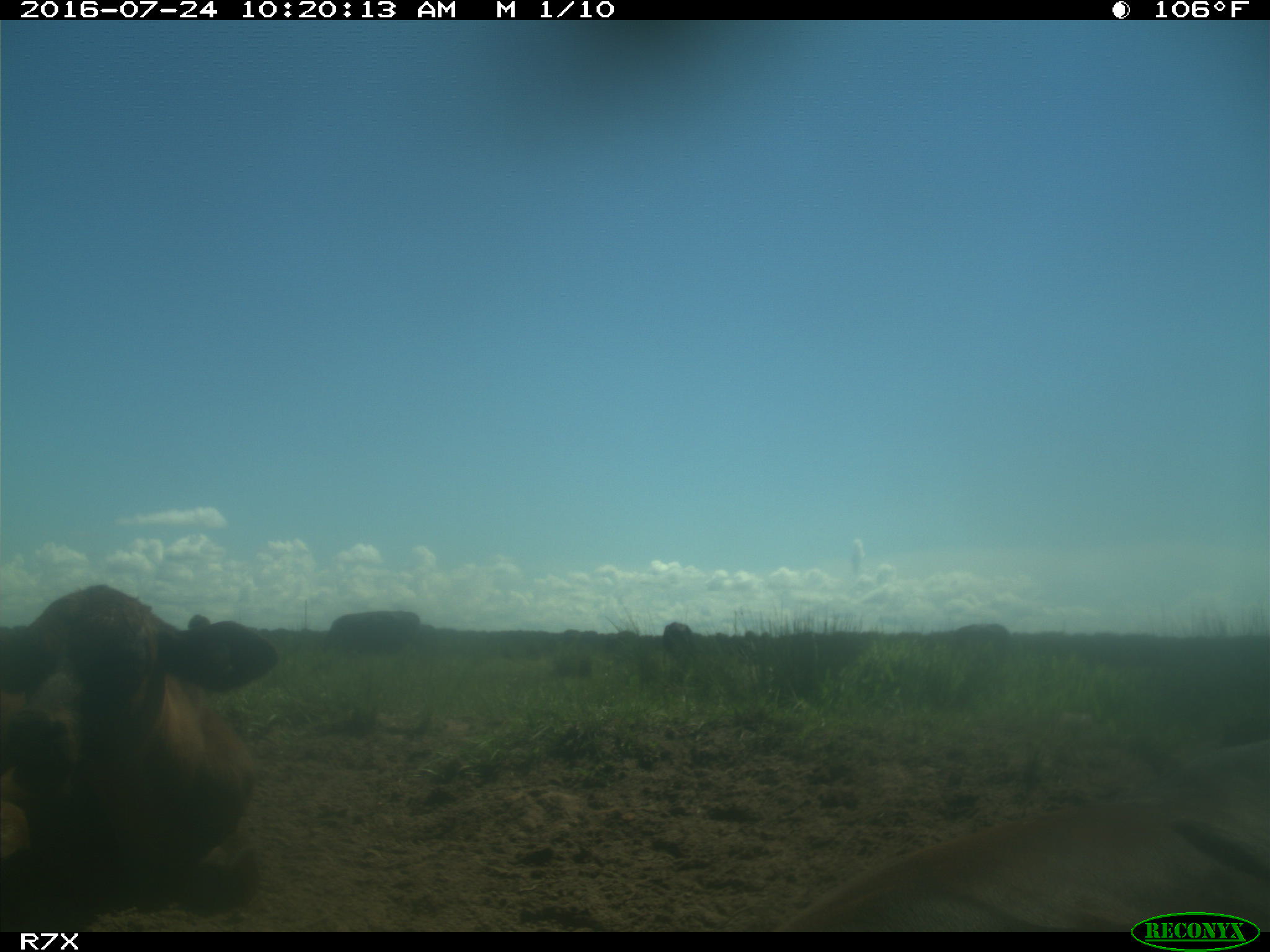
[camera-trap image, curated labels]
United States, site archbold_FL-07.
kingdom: Animalia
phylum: Chordata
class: Mammalia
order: Artiodactyla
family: Bovidae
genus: Bos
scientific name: Bos taurus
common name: domestic cow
Bos taurus (domestic cow).